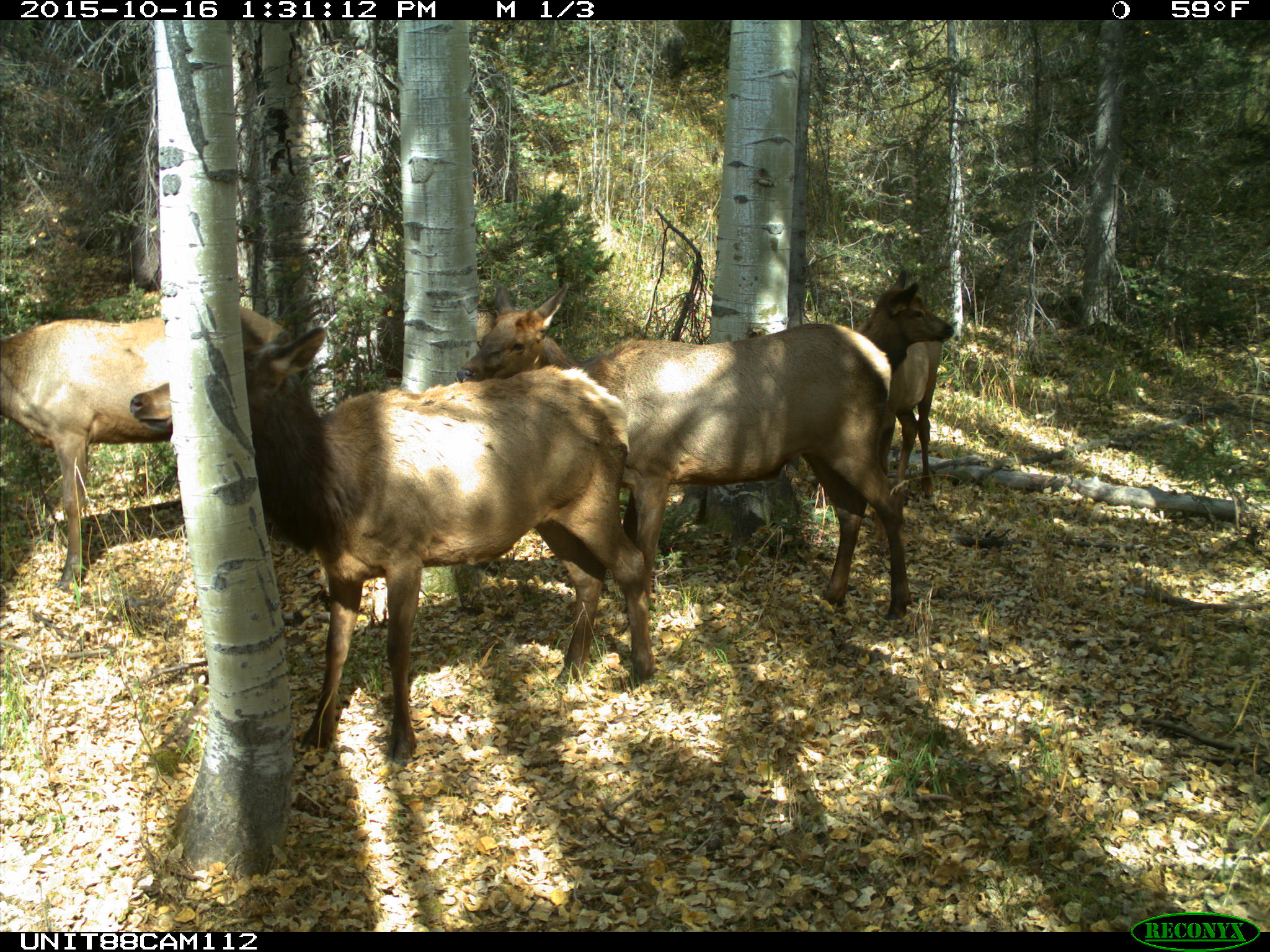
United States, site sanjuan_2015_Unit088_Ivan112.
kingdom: Animalia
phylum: Chordata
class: Mammalia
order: Artiodactyla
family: Cervidae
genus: Cervus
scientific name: Cervus elaphus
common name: red deer